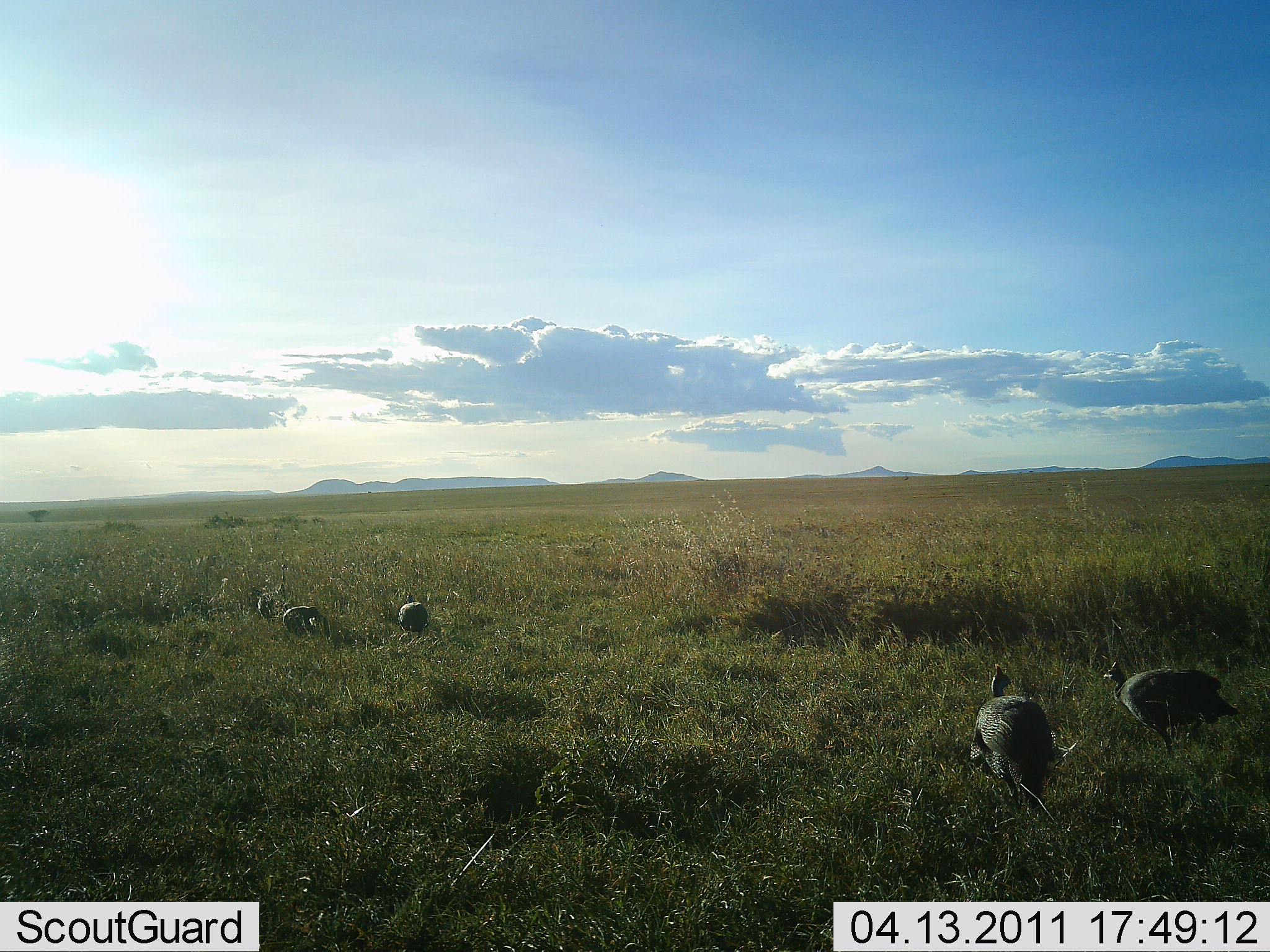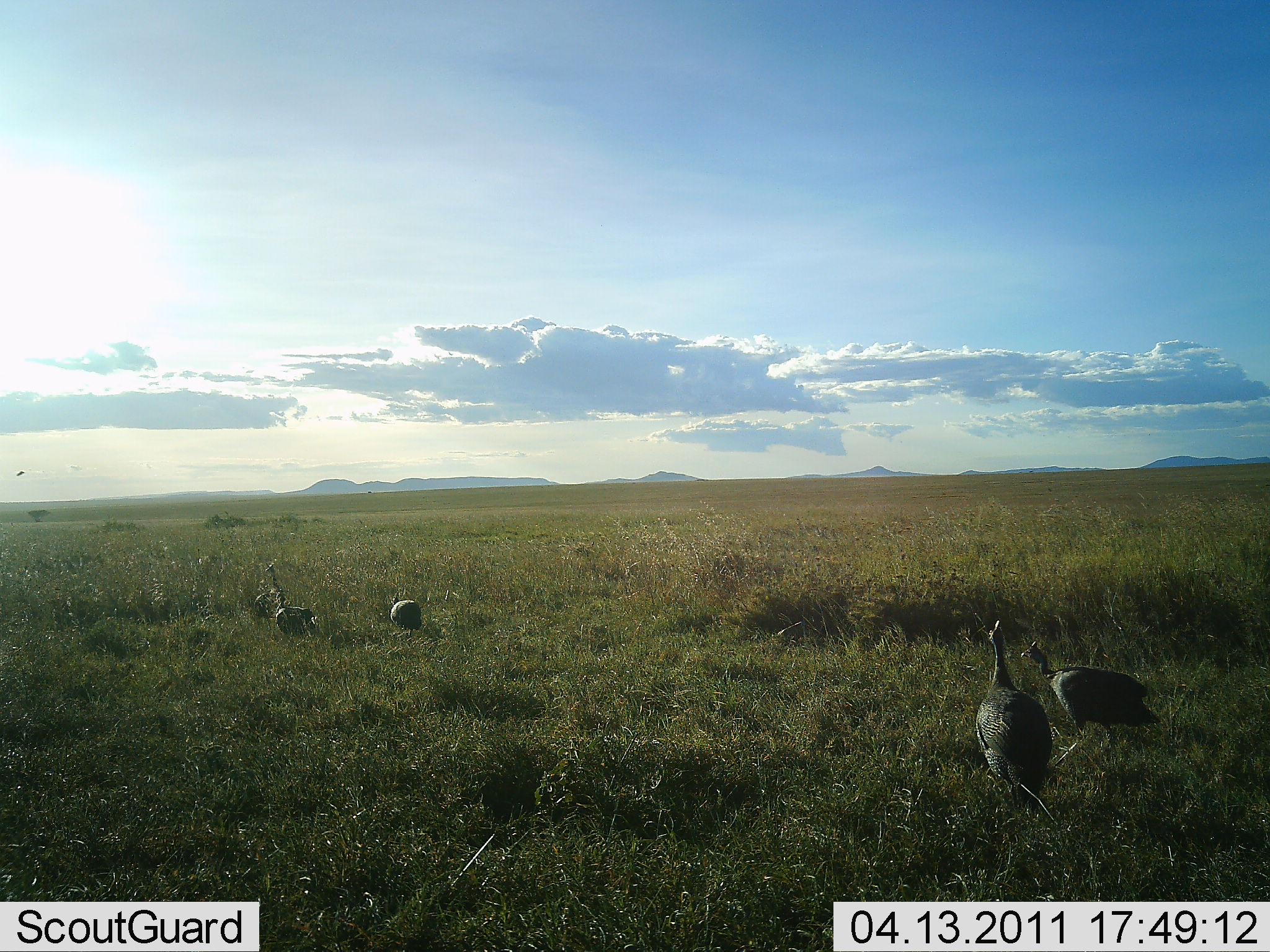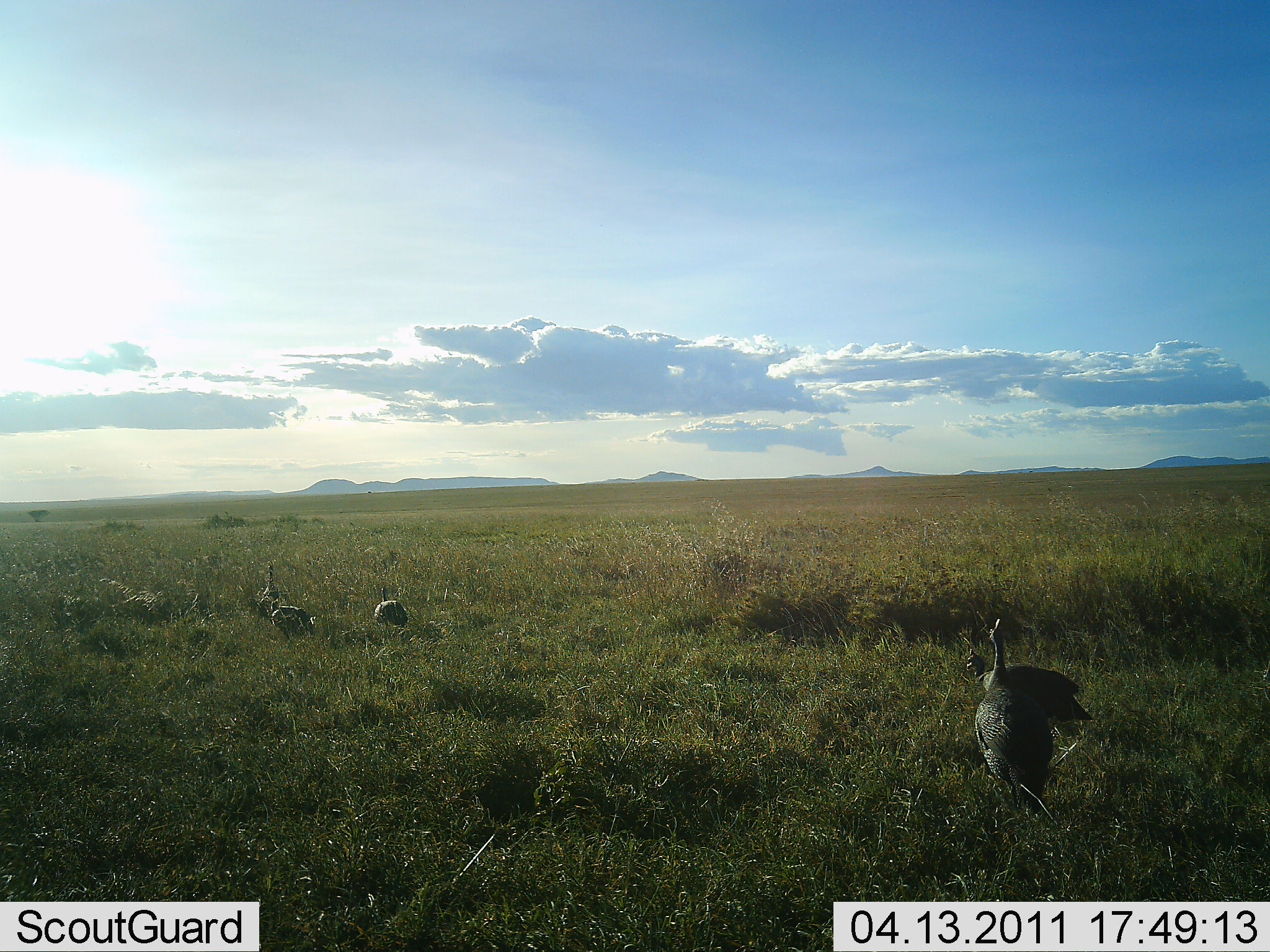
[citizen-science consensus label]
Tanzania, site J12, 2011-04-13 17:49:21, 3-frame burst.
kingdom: Animalia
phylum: Chordata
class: Aves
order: Galliformes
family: Numididae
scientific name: Numididae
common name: guinea fowl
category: guineafowl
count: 5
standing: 17%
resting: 0%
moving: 83%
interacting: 0%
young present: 0%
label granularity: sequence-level